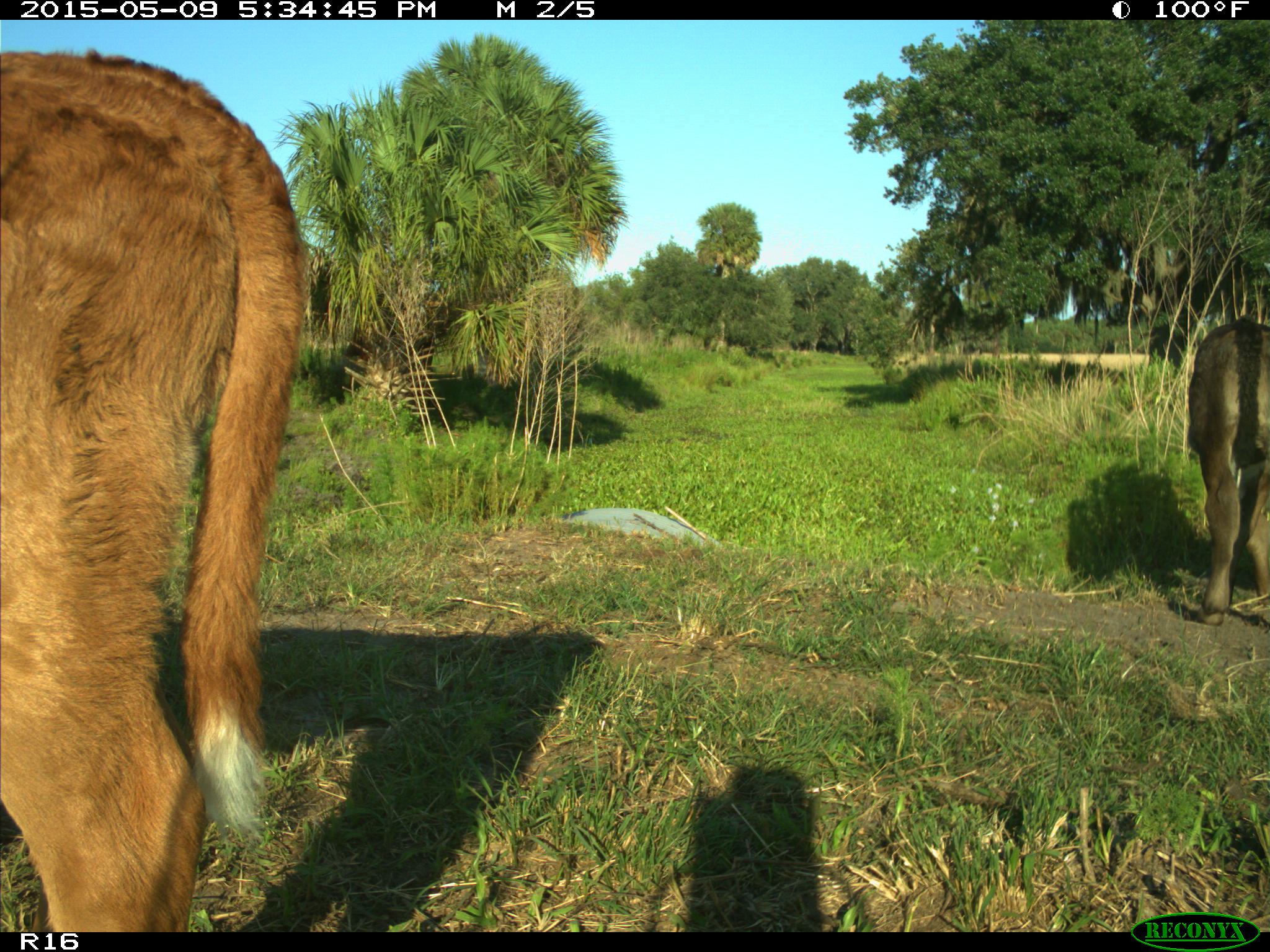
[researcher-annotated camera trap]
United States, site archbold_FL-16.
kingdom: Animalia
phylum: Chordata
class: Mammalia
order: Artiodactyla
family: Suidae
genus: Sus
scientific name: Sus scrofa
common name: wild boar